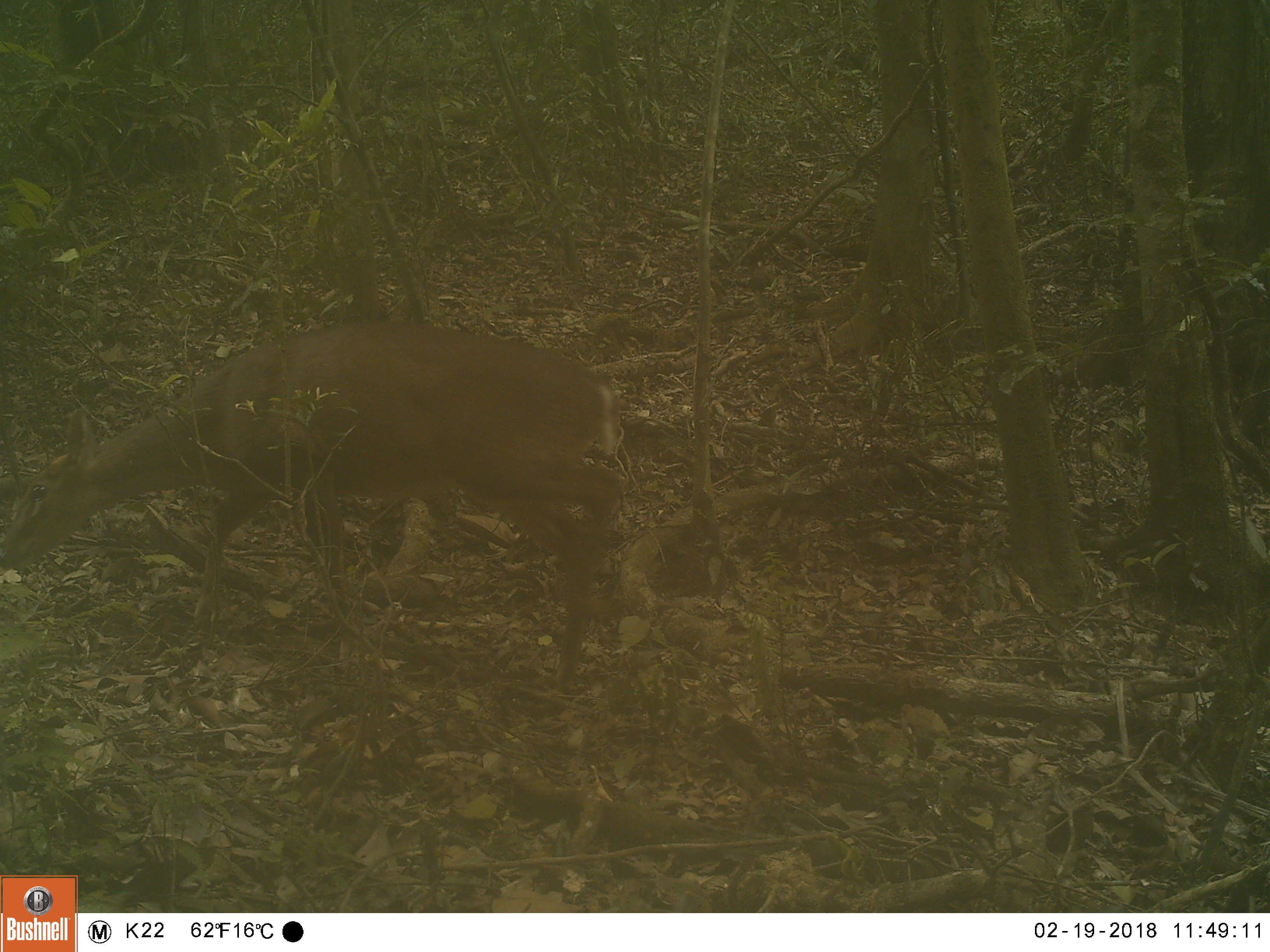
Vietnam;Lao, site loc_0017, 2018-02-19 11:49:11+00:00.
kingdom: Animalia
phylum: Chordata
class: Mammalia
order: Artiodactyla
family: Cervidae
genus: Muntiacus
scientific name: Muntiacus vuquangensis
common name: large-antlered muntjac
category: large antlered muntjac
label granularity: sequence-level